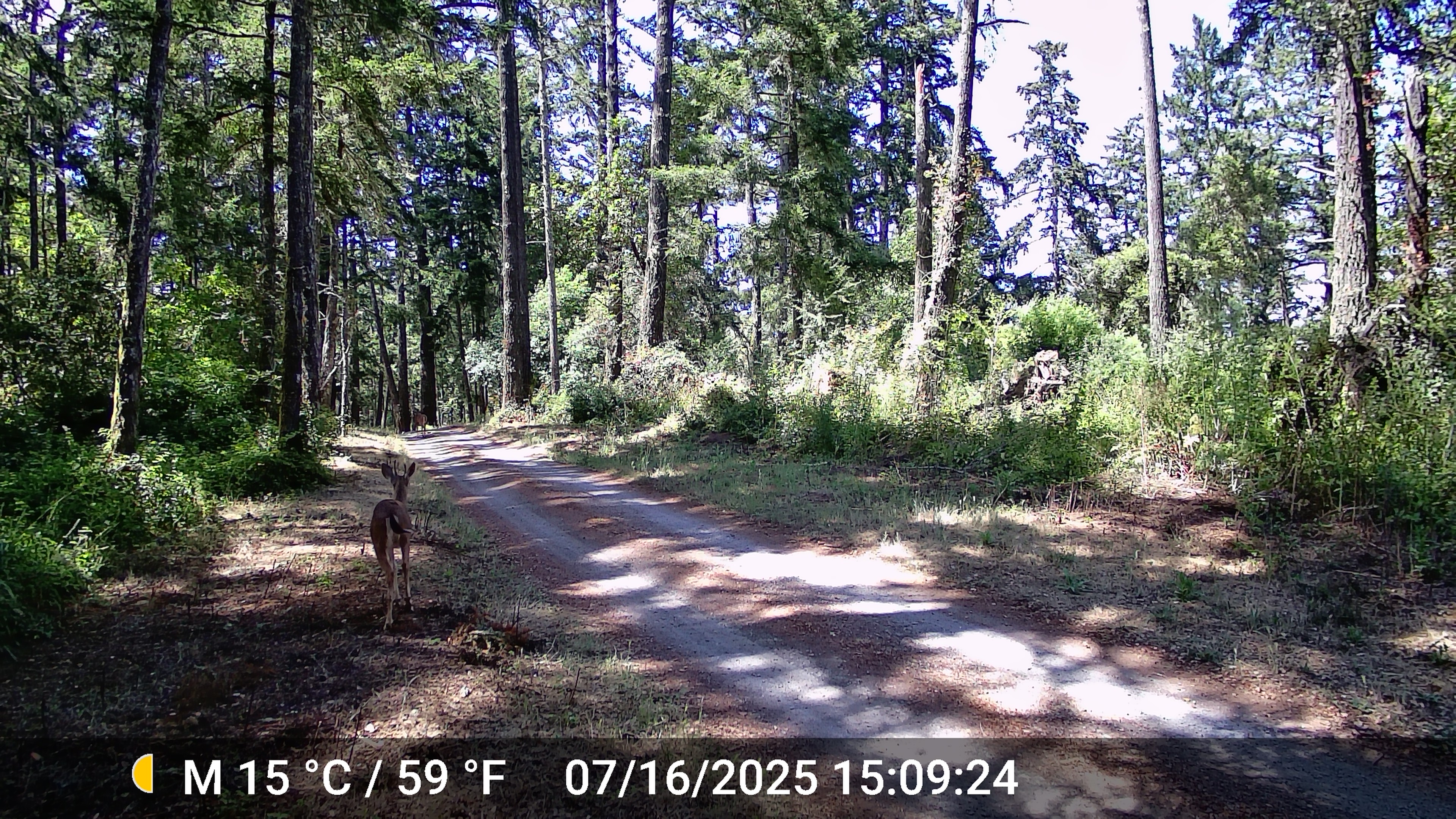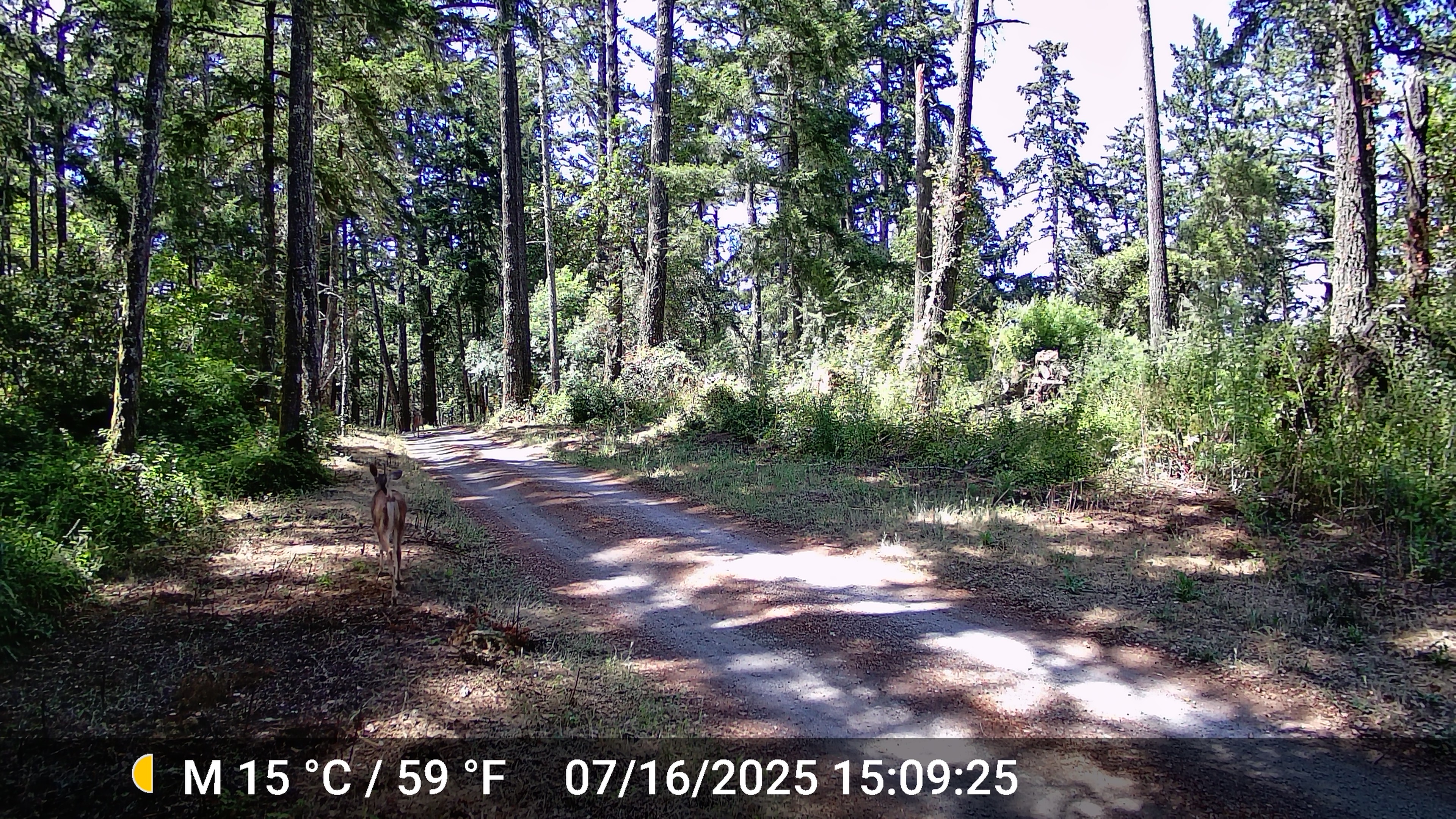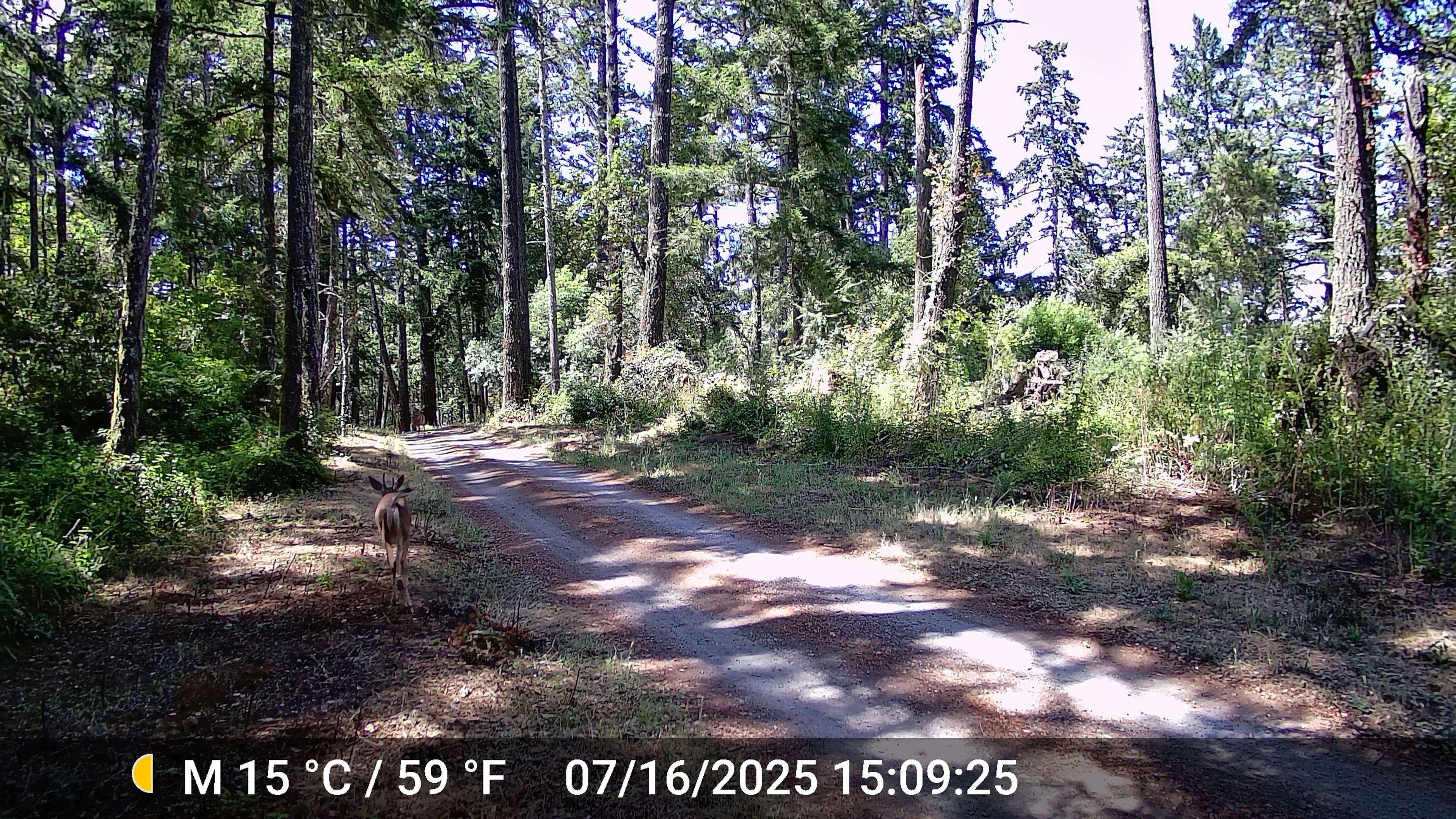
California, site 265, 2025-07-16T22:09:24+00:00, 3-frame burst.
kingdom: Animalia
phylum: Chordata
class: Mammalia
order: Artiodactyla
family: Cervidae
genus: Odocoileus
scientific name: Odocoileus hemionus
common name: mule deer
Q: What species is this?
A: Mule deer (Odocoileus hemionus).